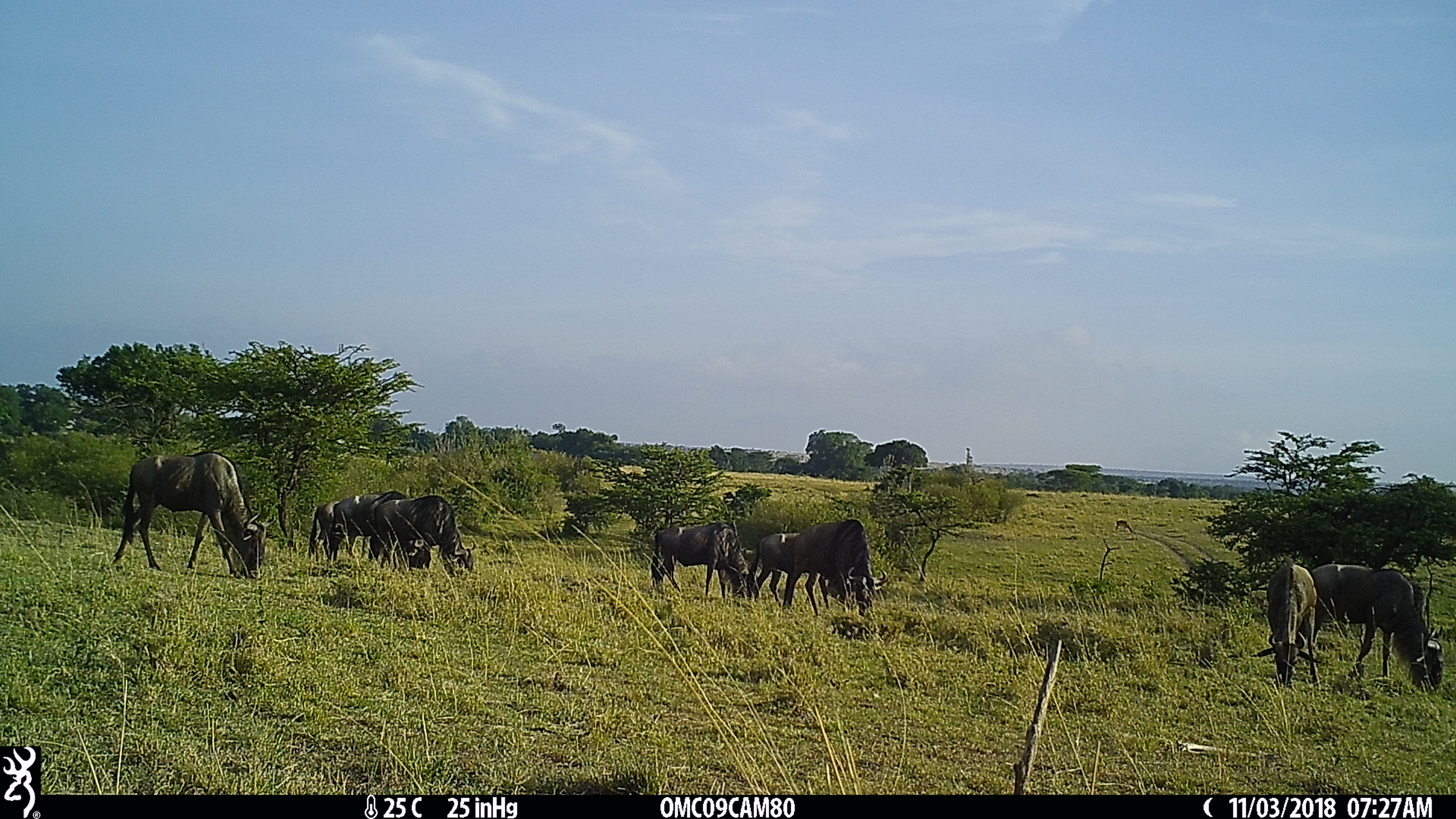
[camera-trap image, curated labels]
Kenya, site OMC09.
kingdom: Animalia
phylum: Chordata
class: Mammalia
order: Artiodactyla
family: Bovidae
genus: Connochaetes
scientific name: Connochaetes taurinus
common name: blue wildebeest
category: wildebeest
Wildebeest (blue wildebeest) (Connochaetes taurinus).